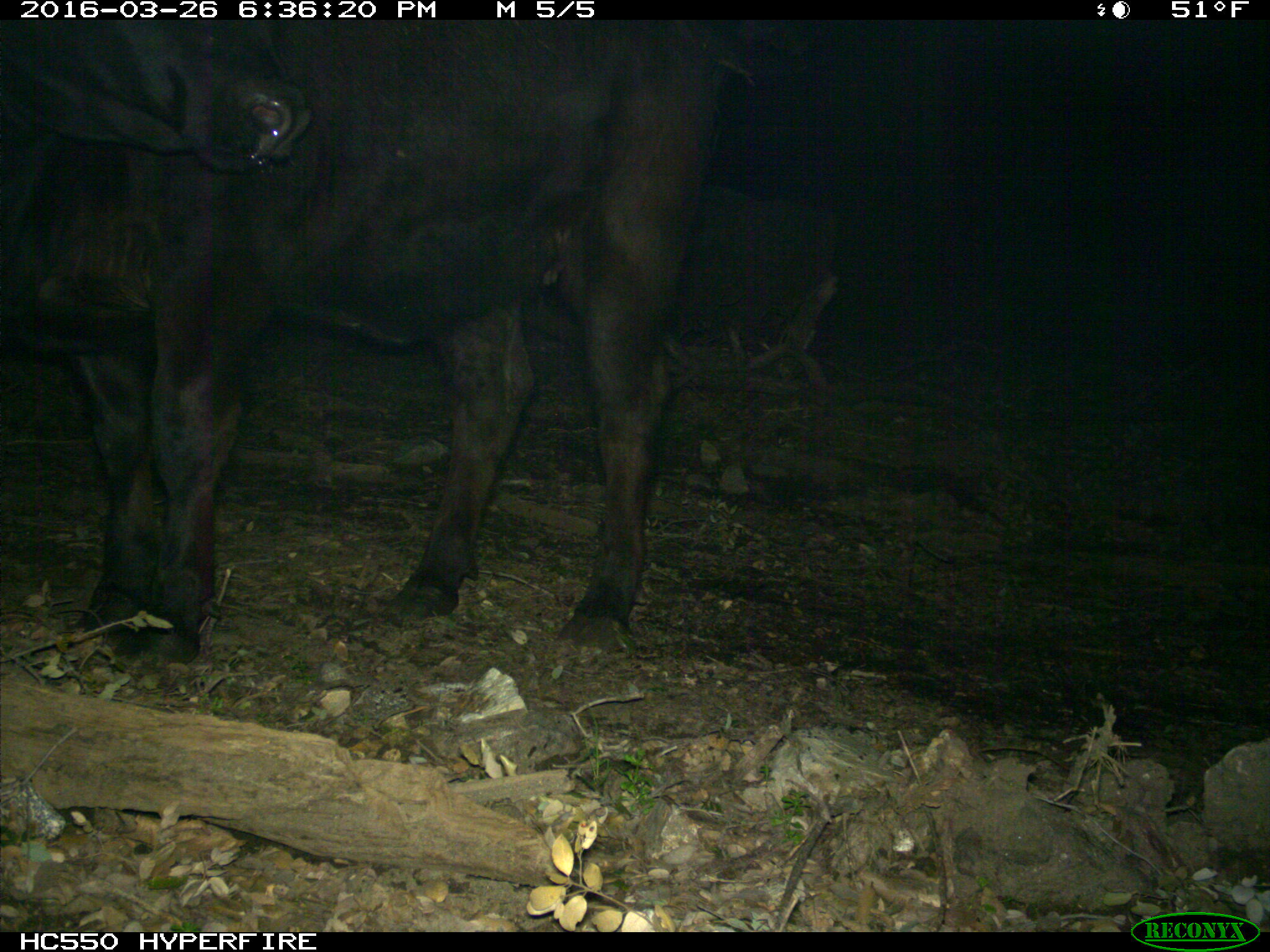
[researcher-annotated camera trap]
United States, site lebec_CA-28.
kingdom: Animalia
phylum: Chordata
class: Mammalia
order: Artiodactyla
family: Bovidae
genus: Bos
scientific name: Bos taurus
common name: domestic cow